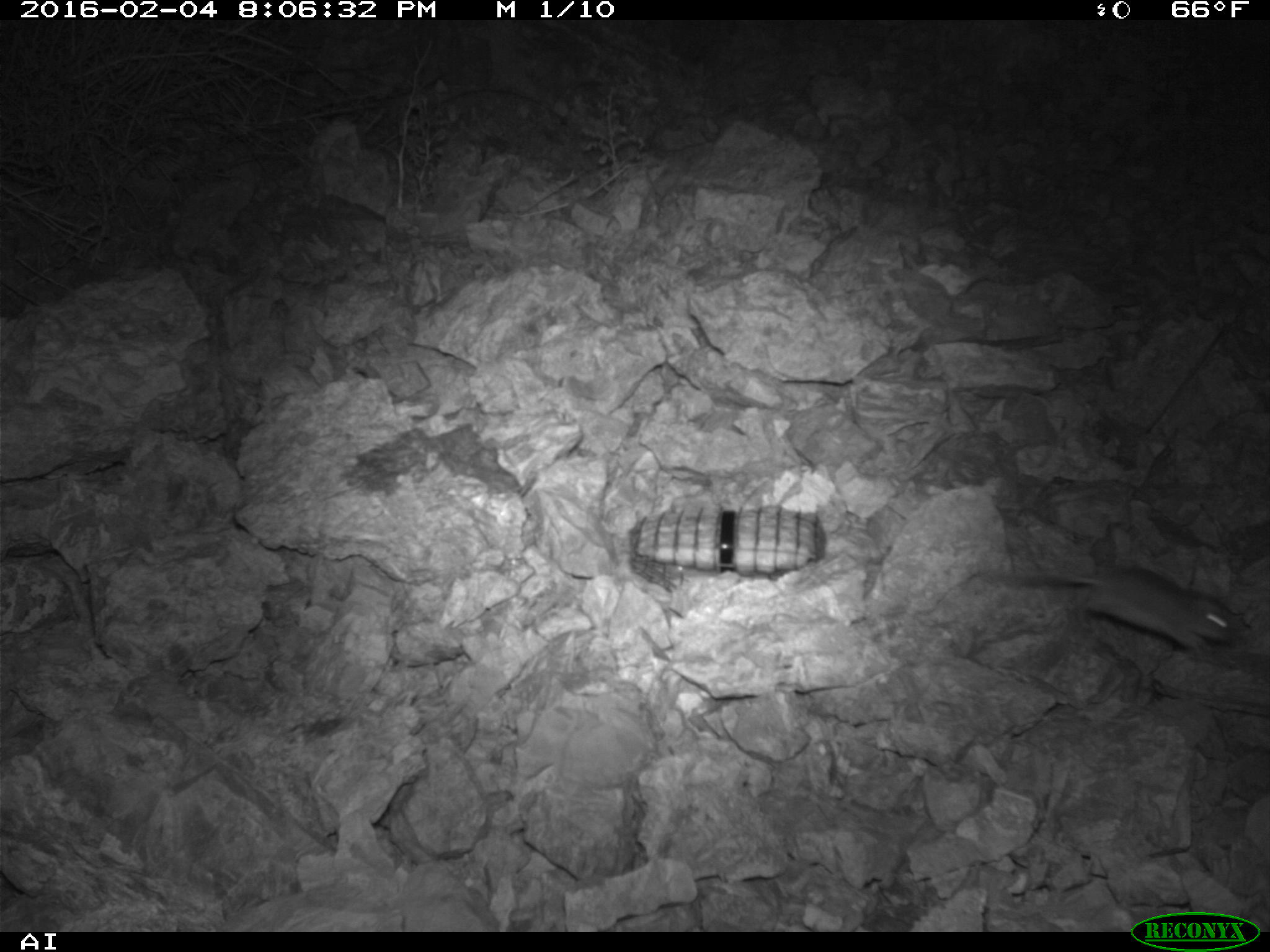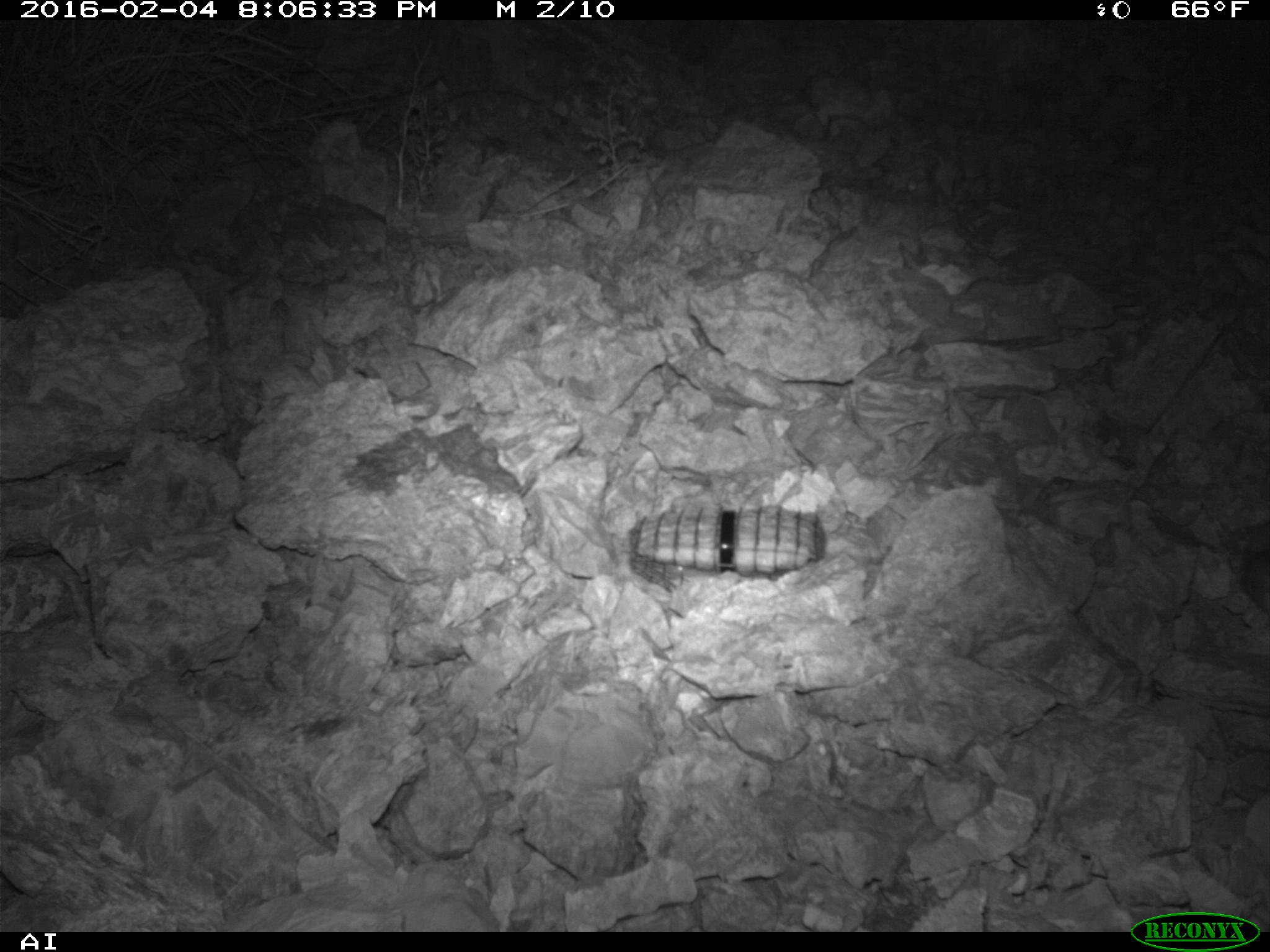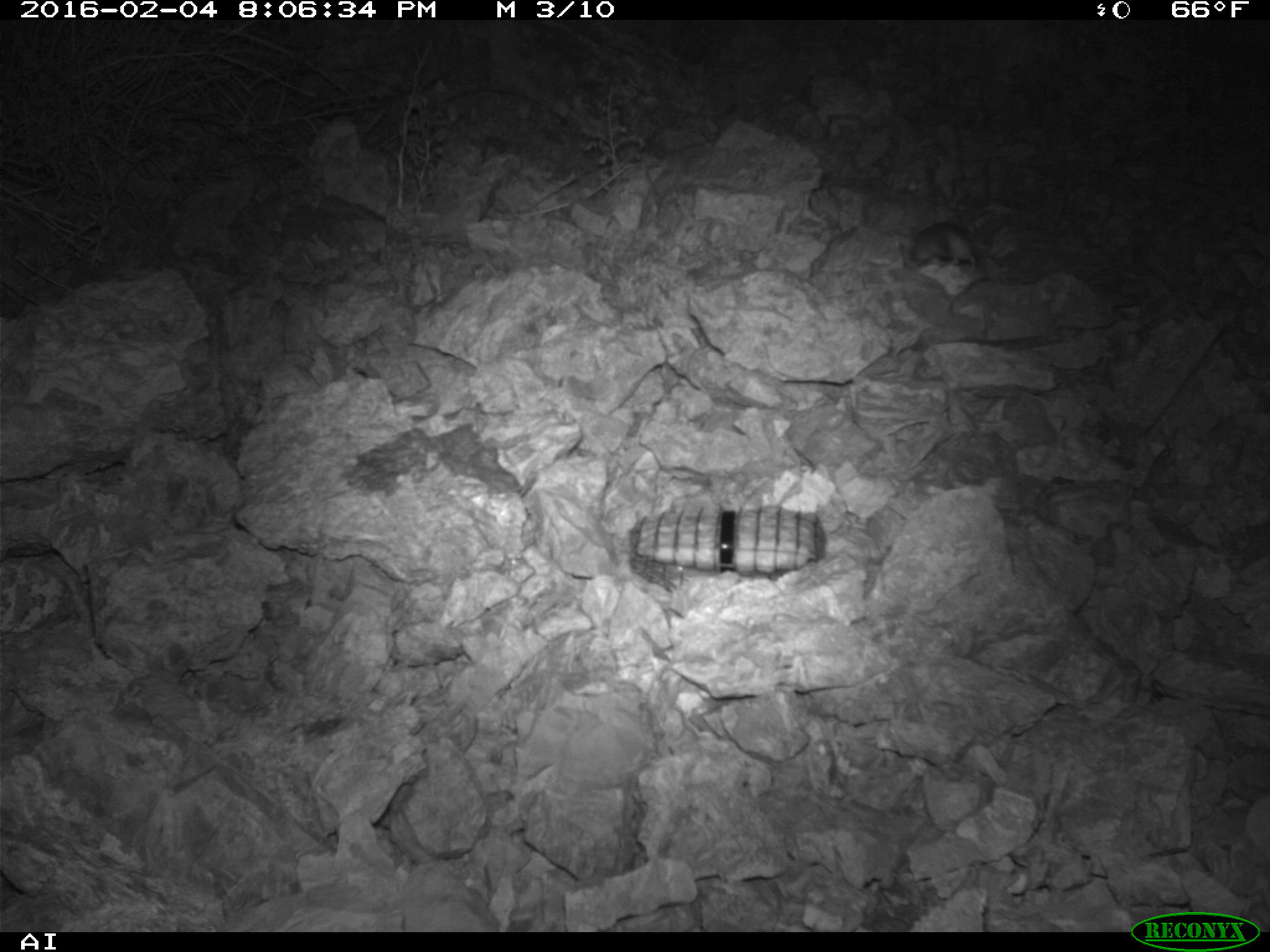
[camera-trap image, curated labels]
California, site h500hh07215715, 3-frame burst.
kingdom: Animalia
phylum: Chordata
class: Mammalia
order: Rodentia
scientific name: Rodentia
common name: rodent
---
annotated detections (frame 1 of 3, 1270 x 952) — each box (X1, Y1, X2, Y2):
rodent: (995, 567, 1243, 657)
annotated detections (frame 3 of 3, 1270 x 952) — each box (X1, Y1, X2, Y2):
rodent: (899, 221, 975, 270)